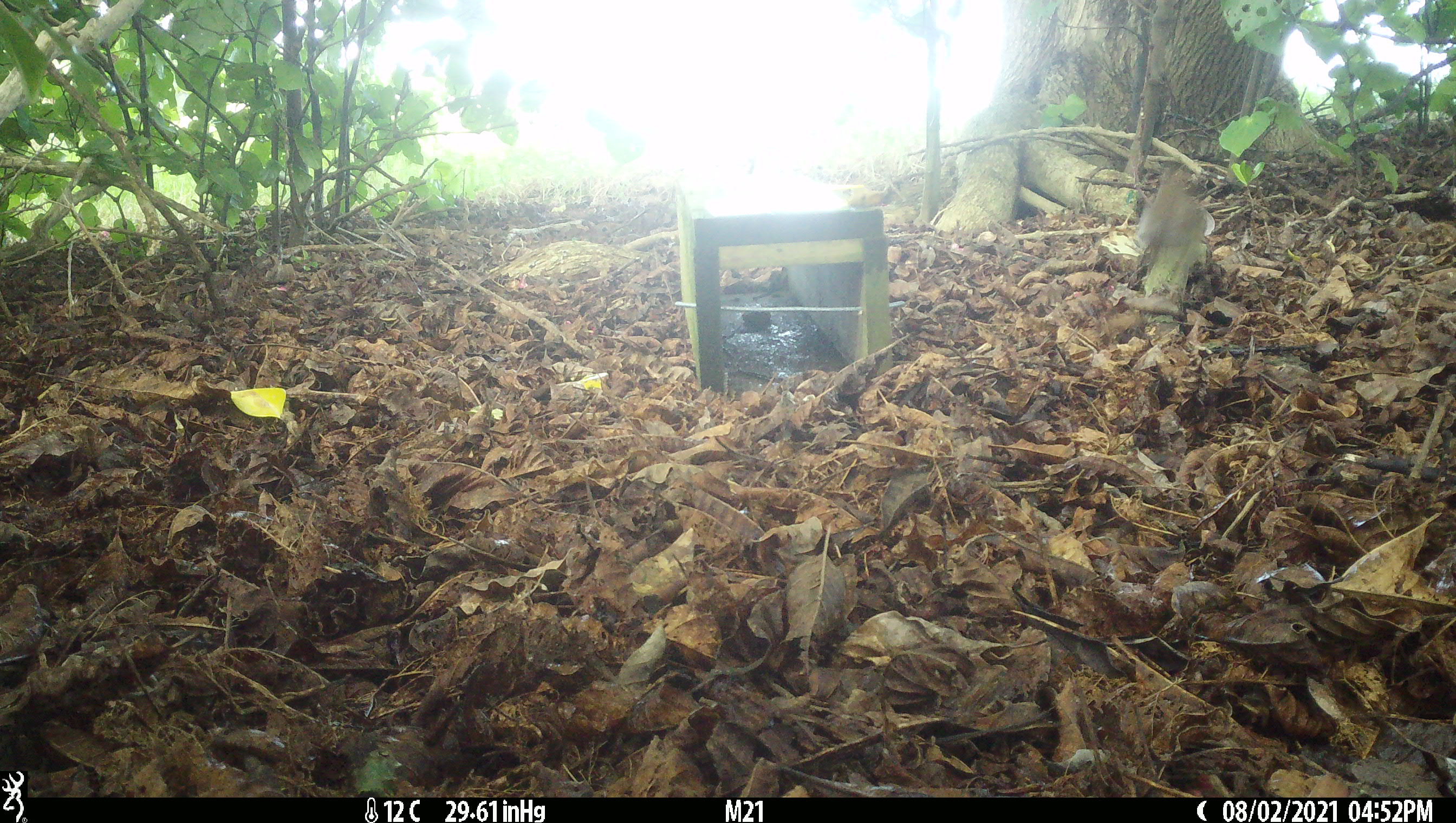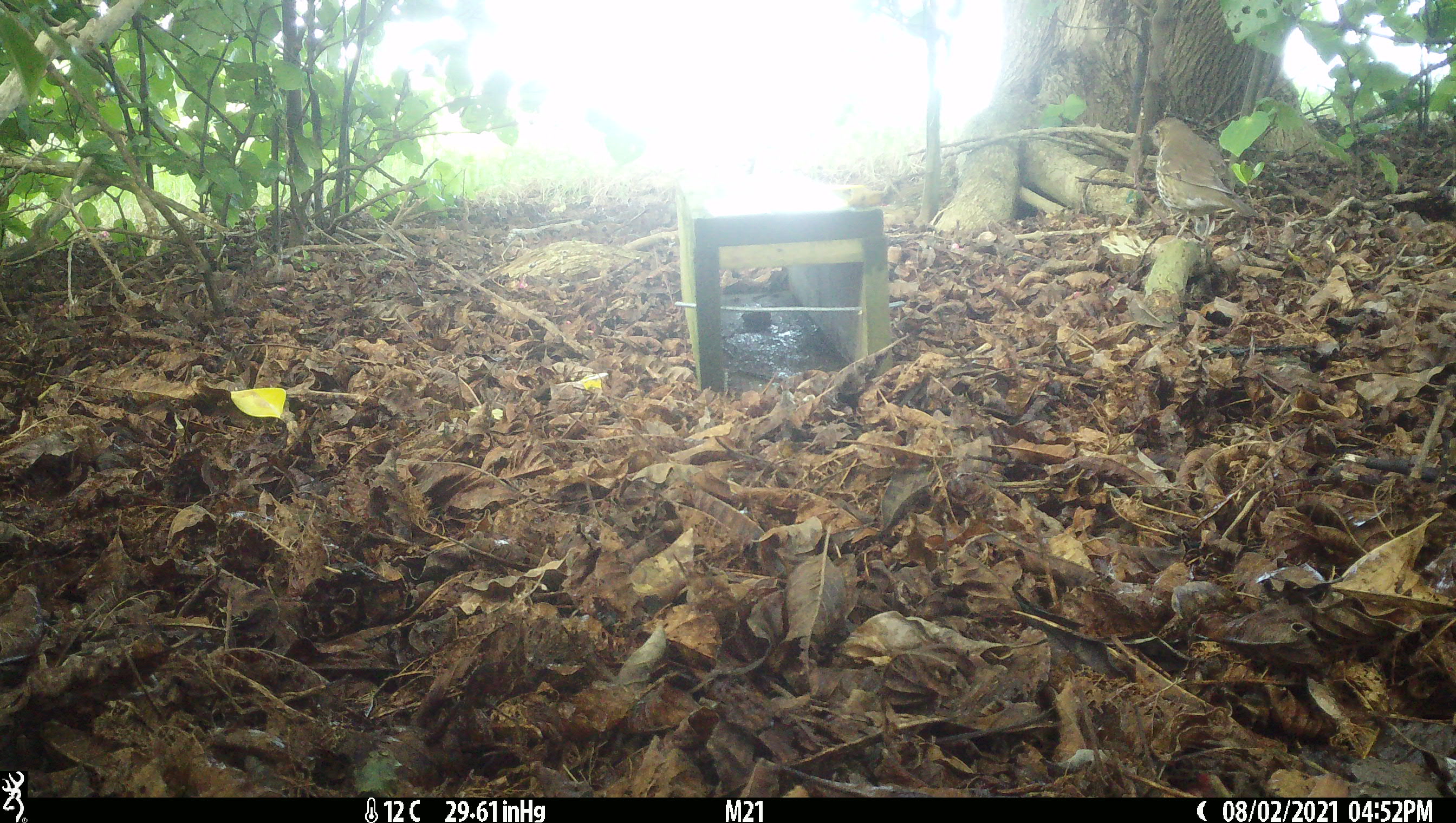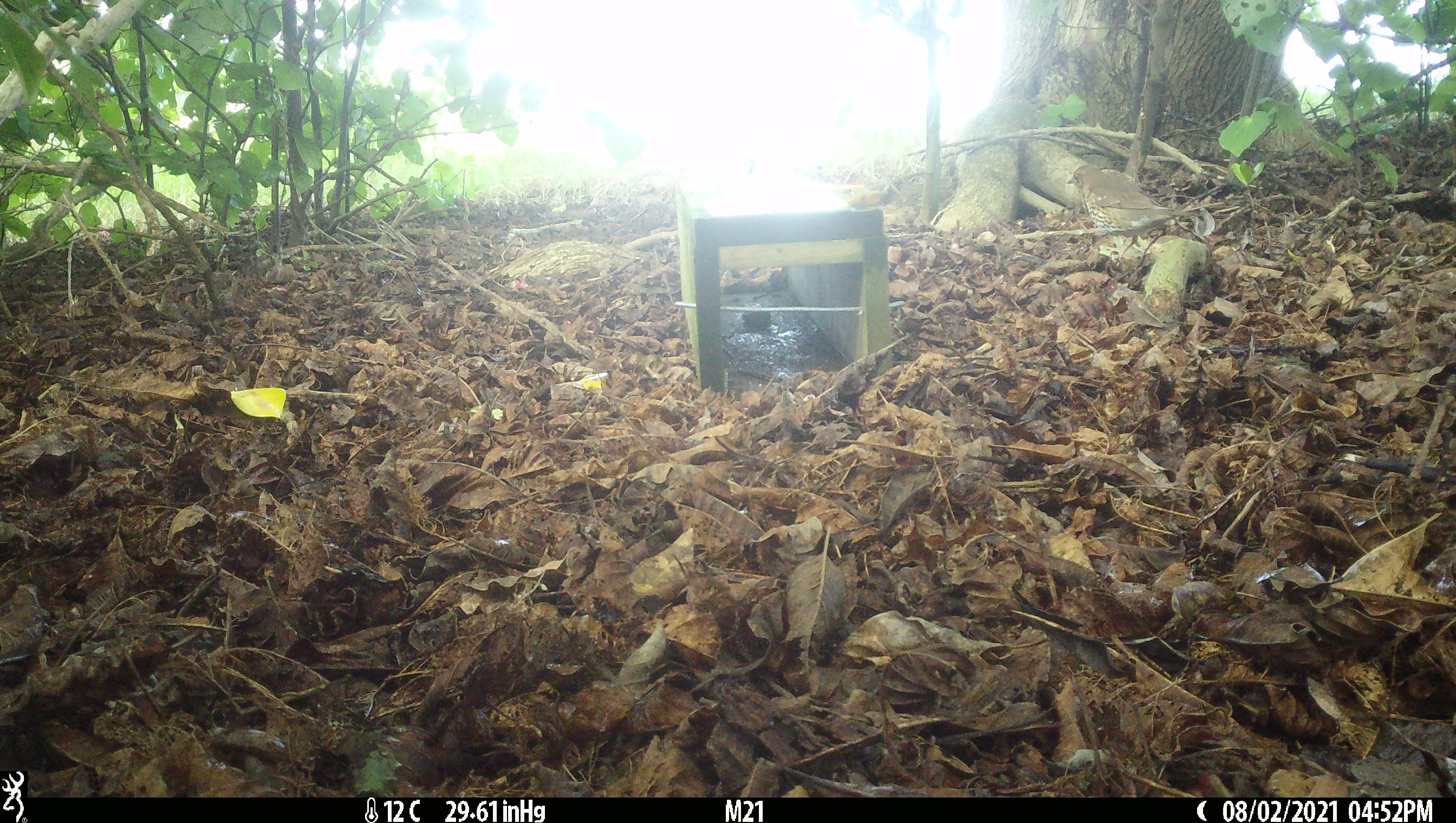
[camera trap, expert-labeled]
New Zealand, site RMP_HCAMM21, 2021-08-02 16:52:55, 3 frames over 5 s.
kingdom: Animalia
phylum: Chordata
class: Aves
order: Passeriformes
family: Turdidae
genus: Turdus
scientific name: Turdus philomelos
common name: song thrush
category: thrush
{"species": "thrush (song thrush) (Turdus philomelos)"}